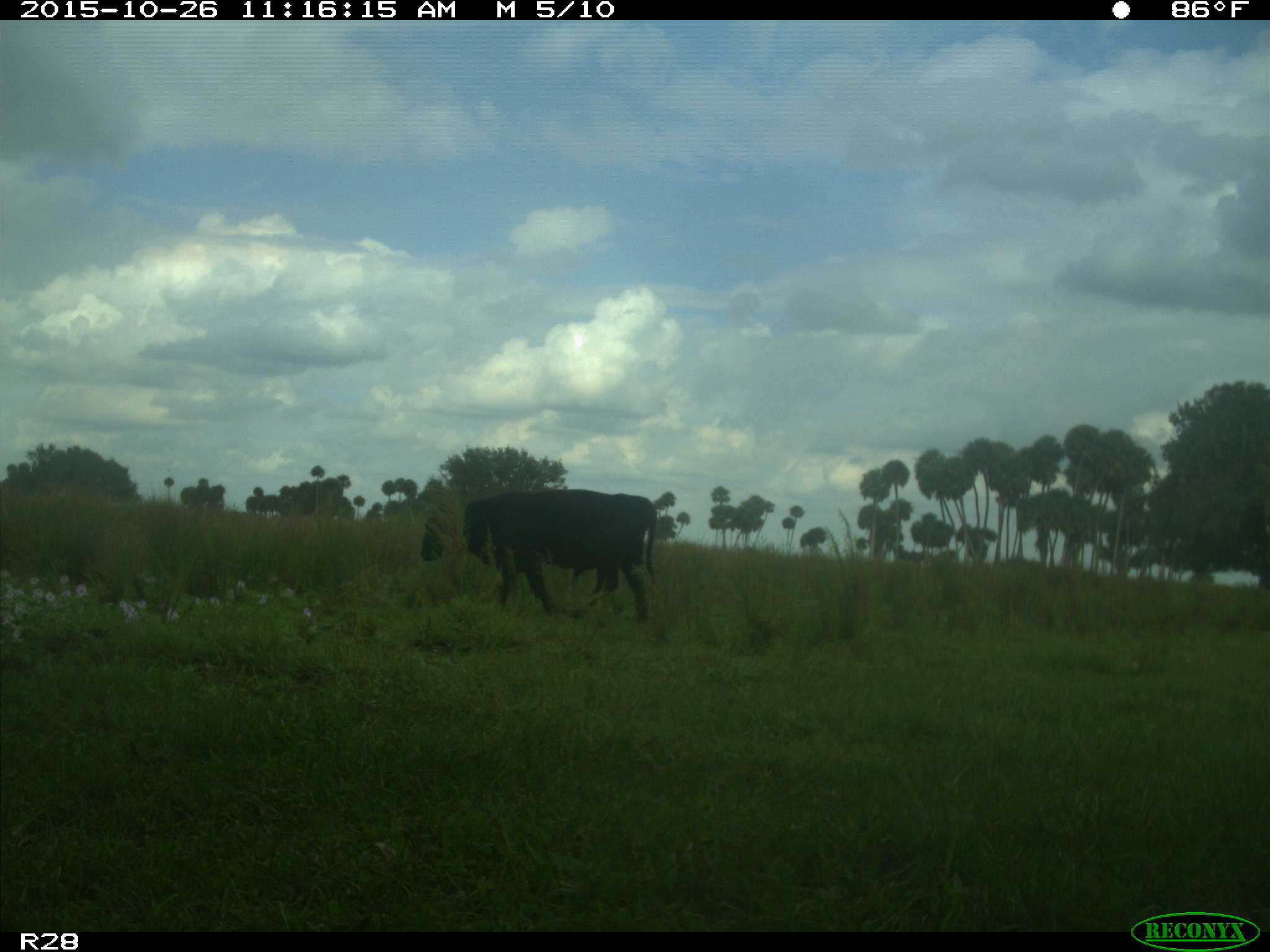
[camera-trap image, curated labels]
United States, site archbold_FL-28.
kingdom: Animalia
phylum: Chordata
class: Mammalia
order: Artiodactyla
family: Bovidae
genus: Bos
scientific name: Bos taurus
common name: domestic cow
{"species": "Bos taurus (domestic cow)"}